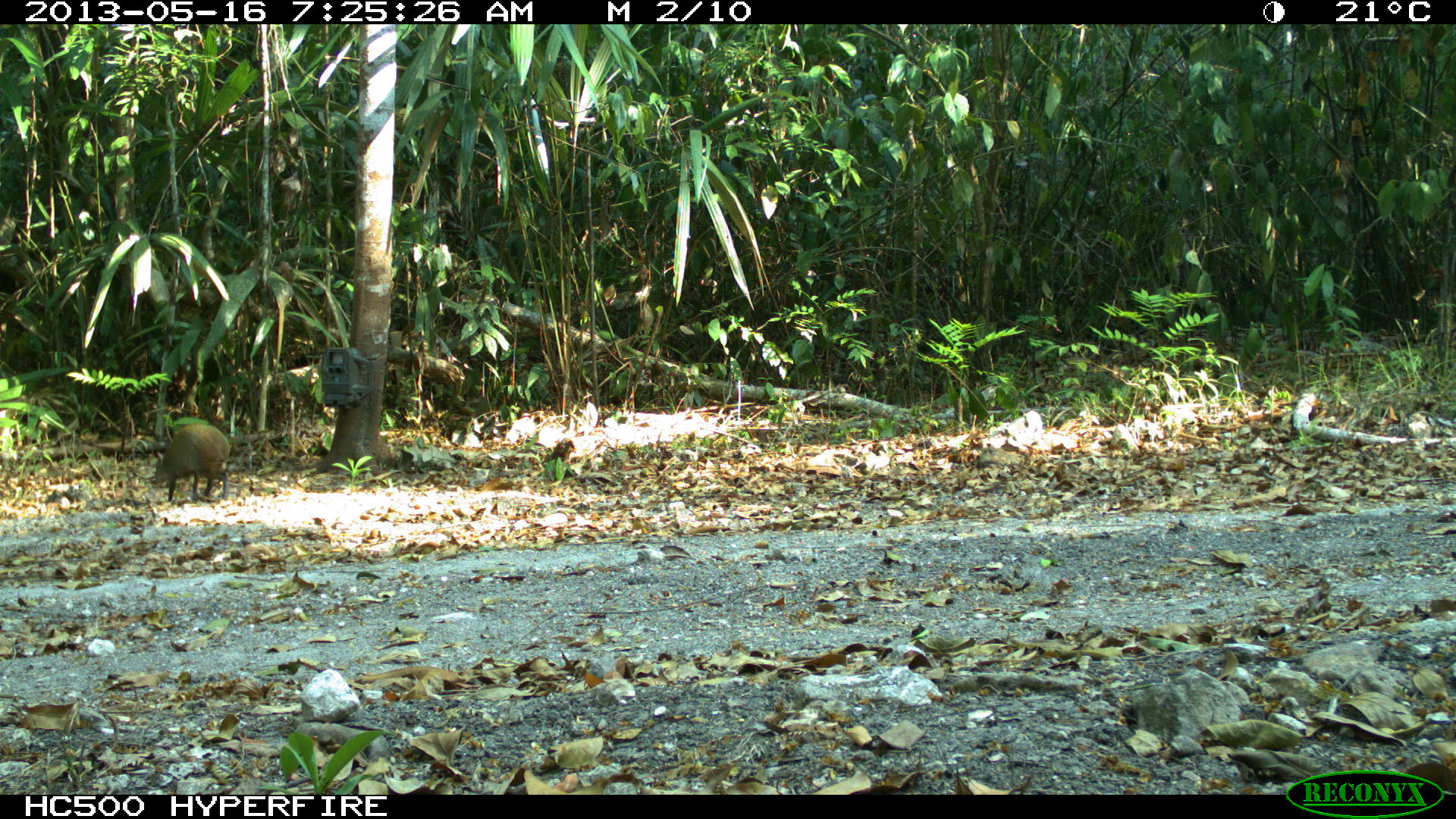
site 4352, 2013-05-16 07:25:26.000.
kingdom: Animalia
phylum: Chordata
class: Mammalia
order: Rodentia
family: Dasyproctidae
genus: Dasyprocta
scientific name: Dasyprocta punctata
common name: central american agouti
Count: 1.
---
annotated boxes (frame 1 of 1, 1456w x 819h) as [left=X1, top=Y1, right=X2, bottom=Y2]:
dasyprocta punctata: [left=153, top=422, right=230, bottom=503]